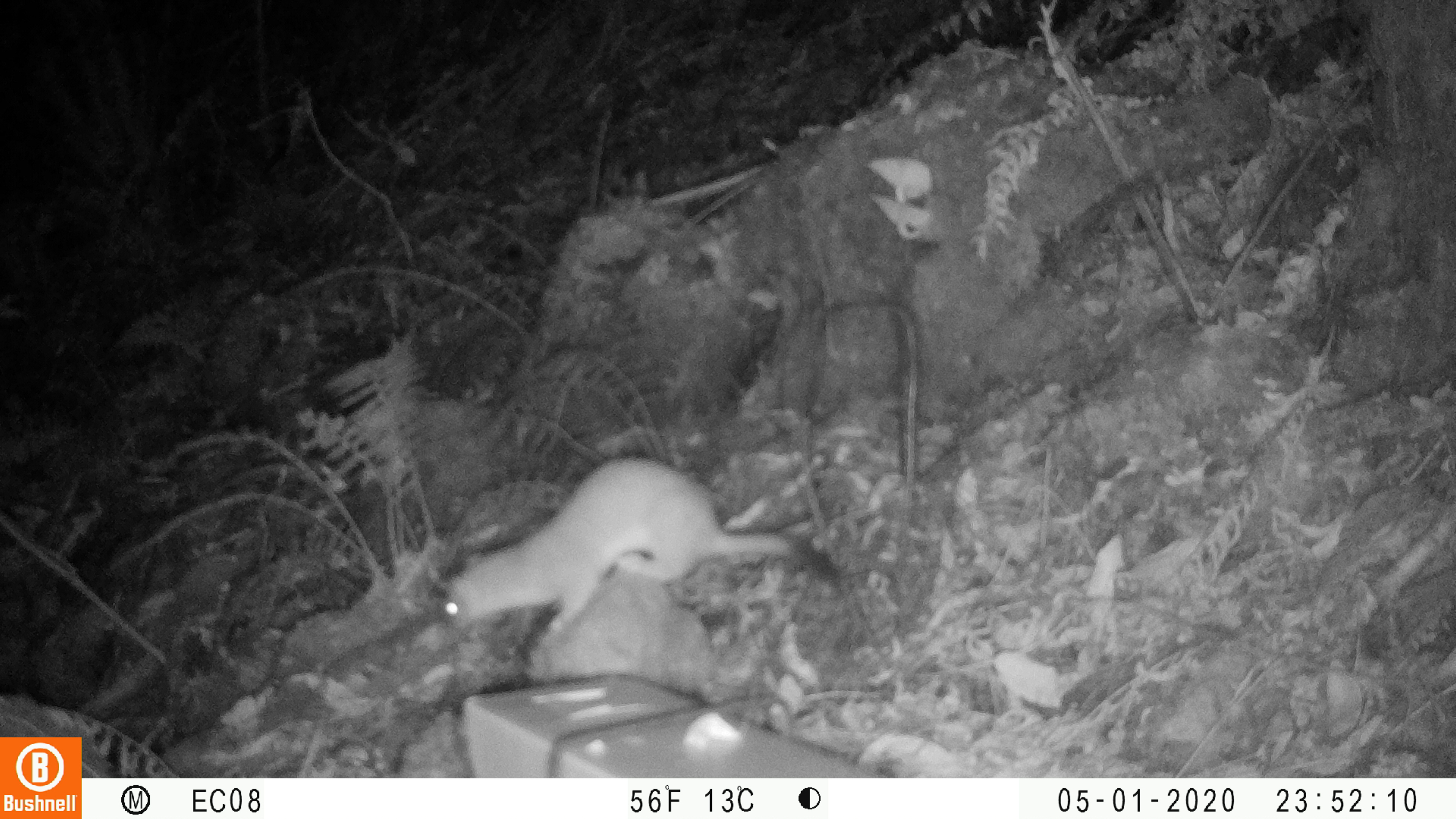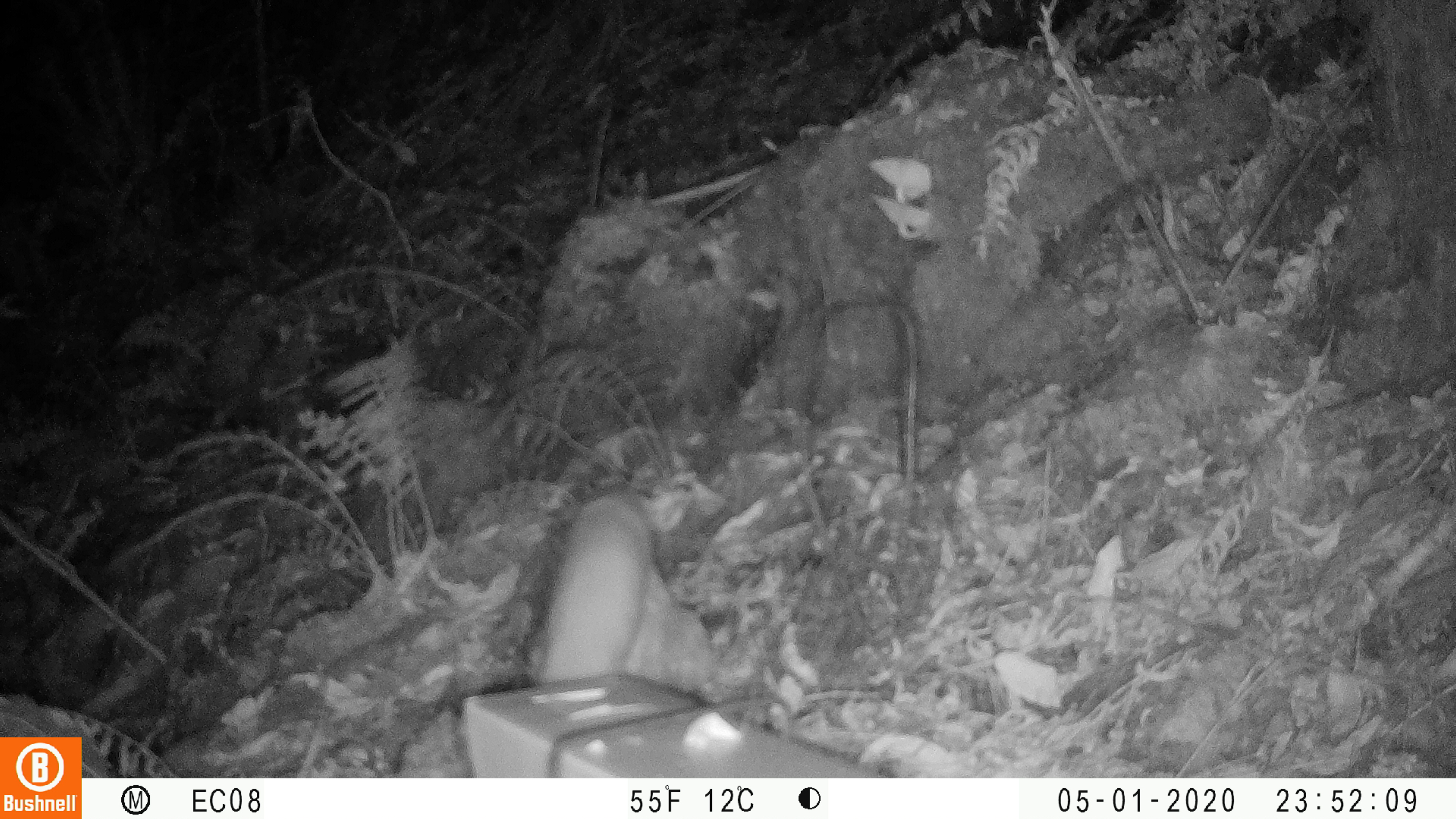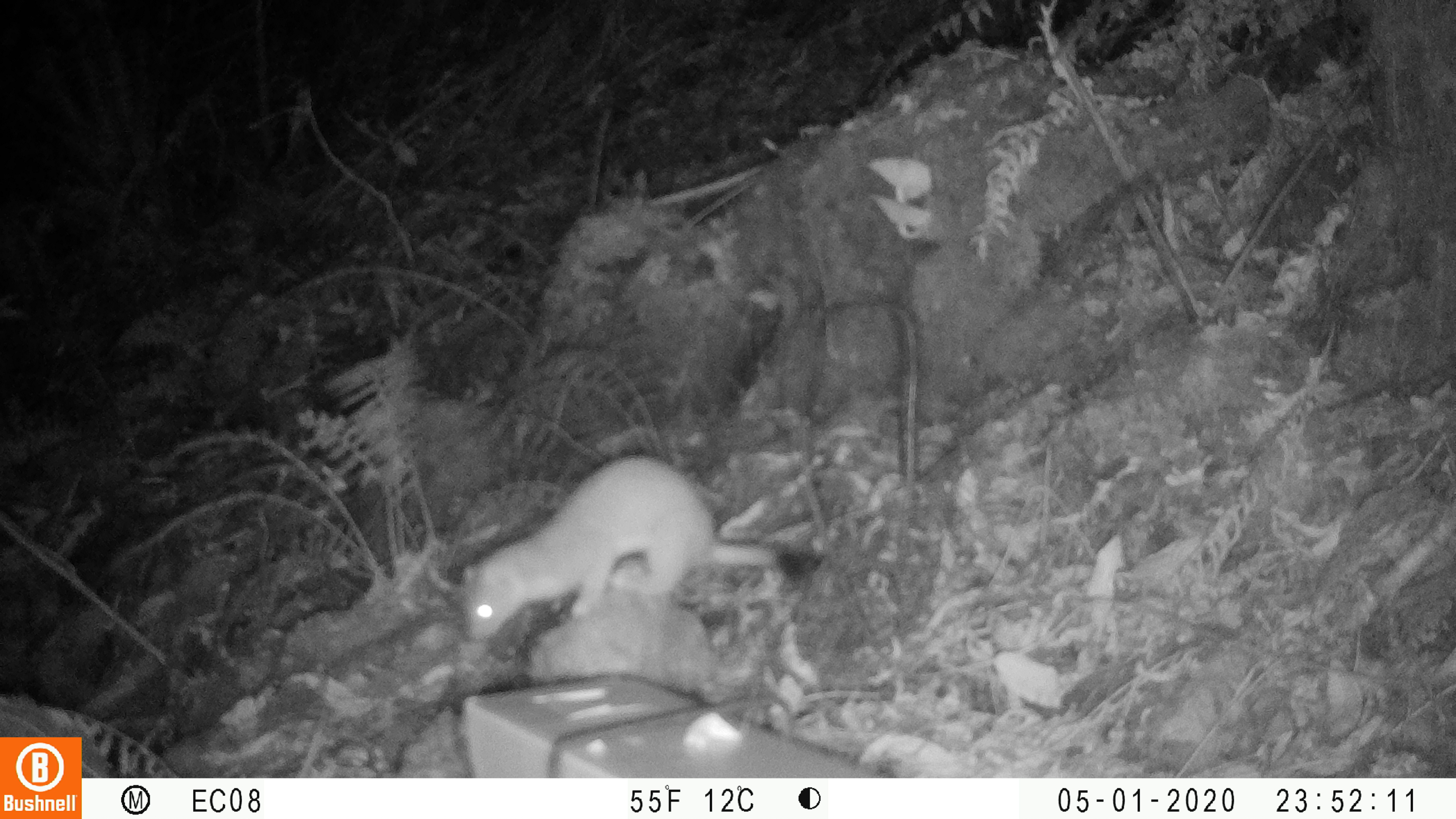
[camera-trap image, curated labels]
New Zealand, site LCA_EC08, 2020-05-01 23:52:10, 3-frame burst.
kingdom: Animalia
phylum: Chordata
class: Mammalia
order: Carnivora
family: Mustelidae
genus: Mustela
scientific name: Mustela erminea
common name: stoat